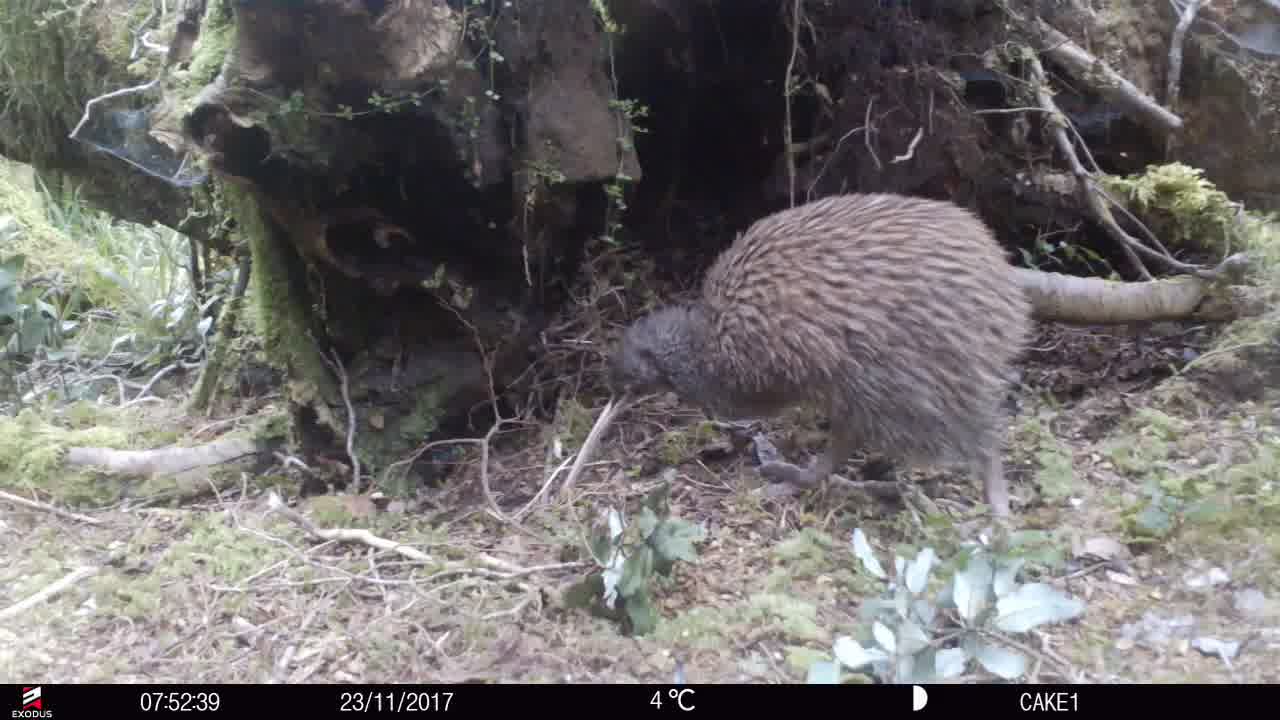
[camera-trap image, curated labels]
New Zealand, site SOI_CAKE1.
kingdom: Animalia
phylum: Chordata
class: Aves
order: Apterygiformes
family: Apterygidae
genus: Apteryx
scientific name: Apteryx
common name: kiwi